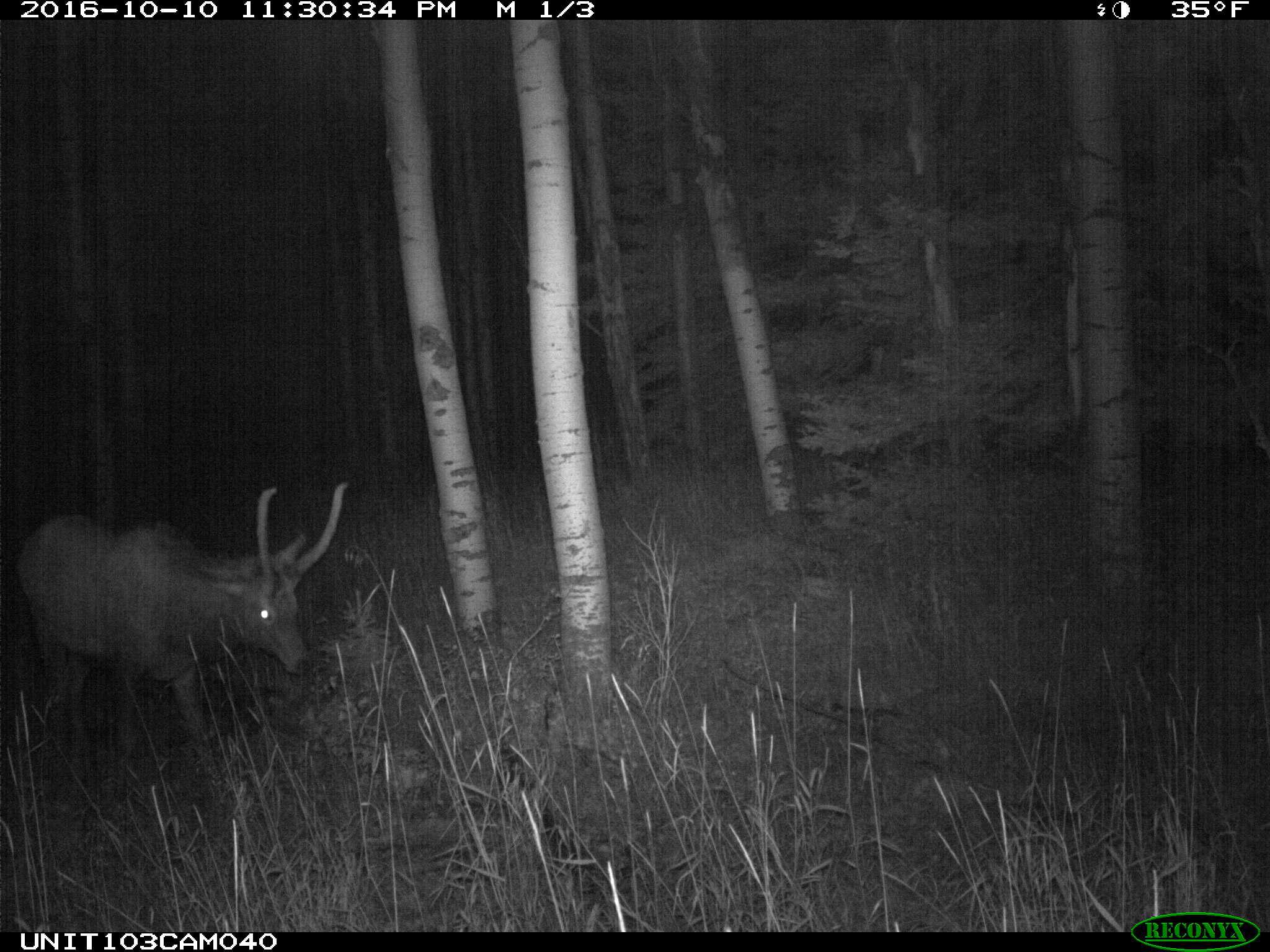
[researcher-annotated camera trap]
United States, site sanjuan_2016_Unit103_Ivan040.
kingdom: Animalia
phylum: Chordata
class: Mammalia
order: Artiodactyla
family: Cervidae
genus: Cervus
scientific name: Cervus elaphus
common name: red deer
Cervus elaphus (red deer).